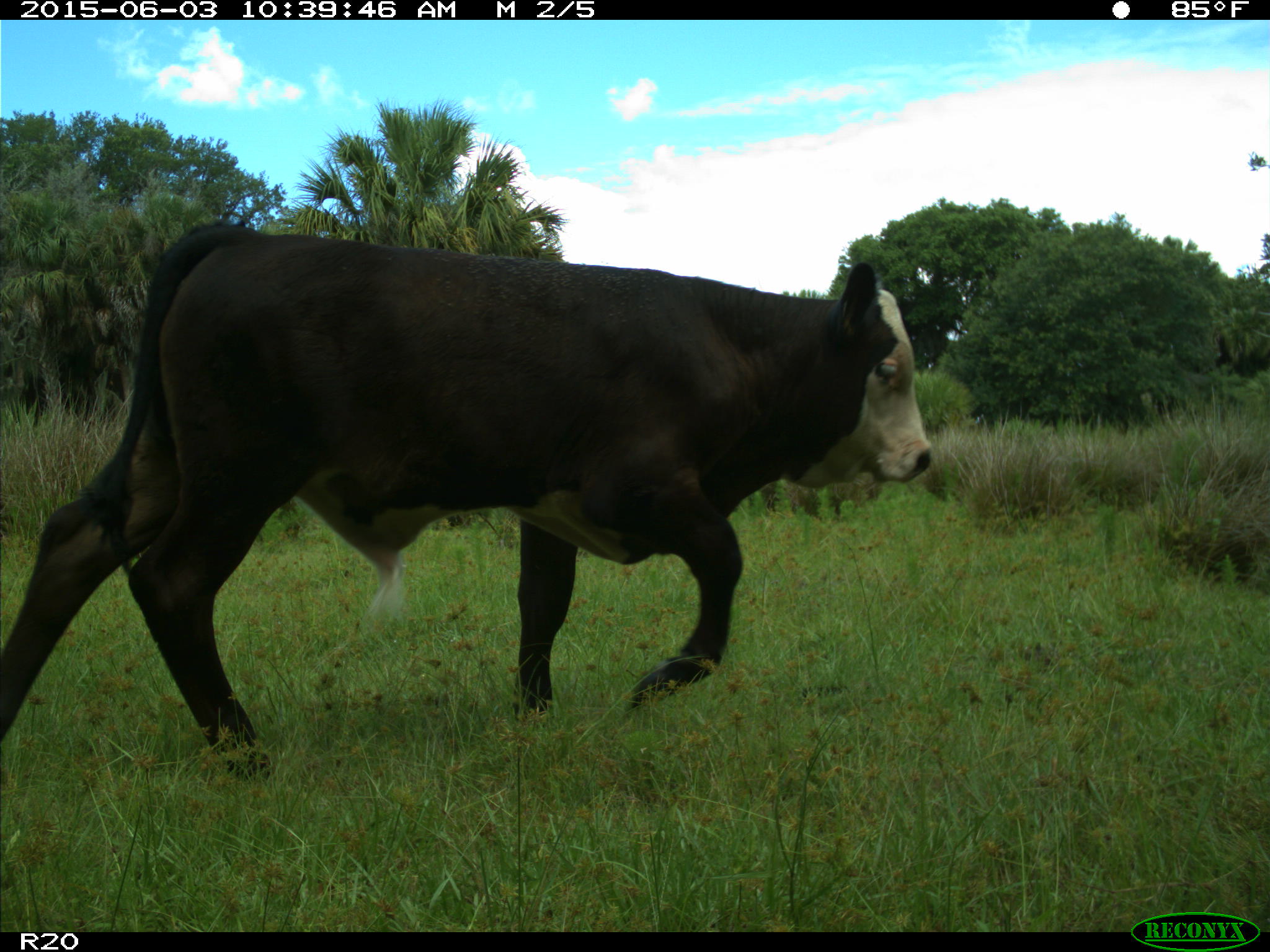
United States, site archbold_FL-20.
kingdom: Animalia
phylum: Chordata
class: Mammalia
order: Artiodactyla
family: Bovidae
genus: Bos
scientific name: Bos taurus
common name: domestic cow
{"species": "Bos taurus (domestic cow)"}